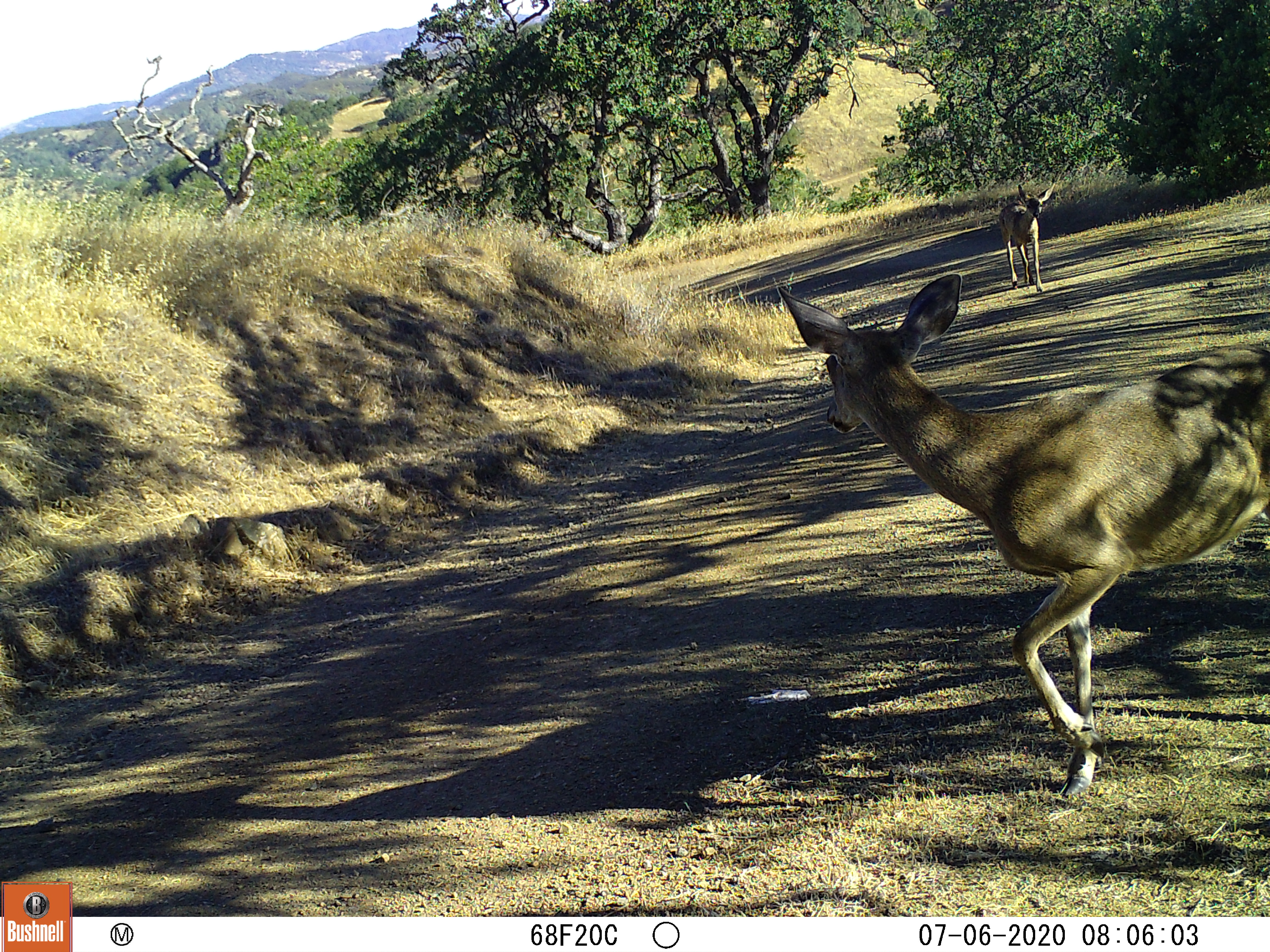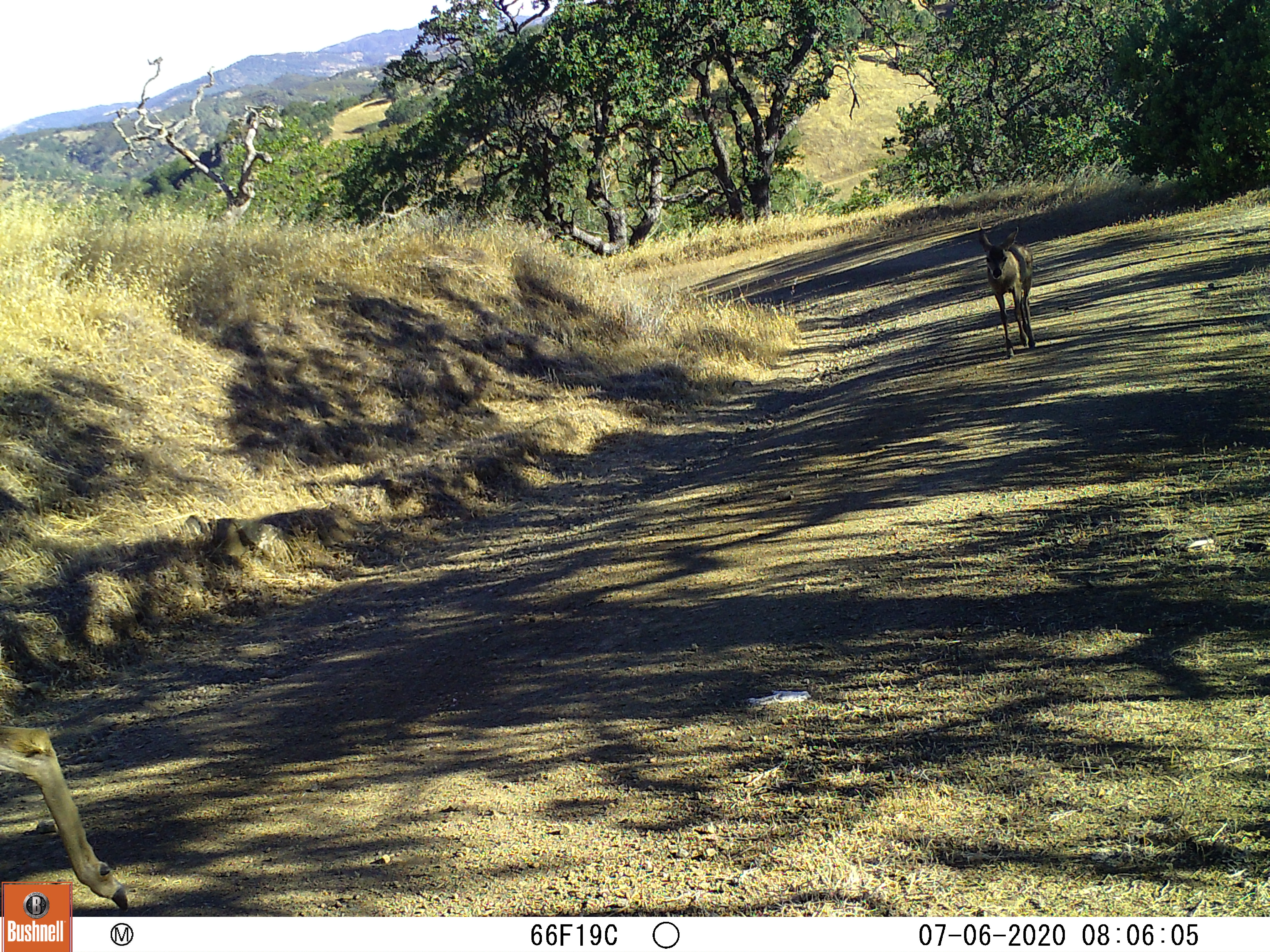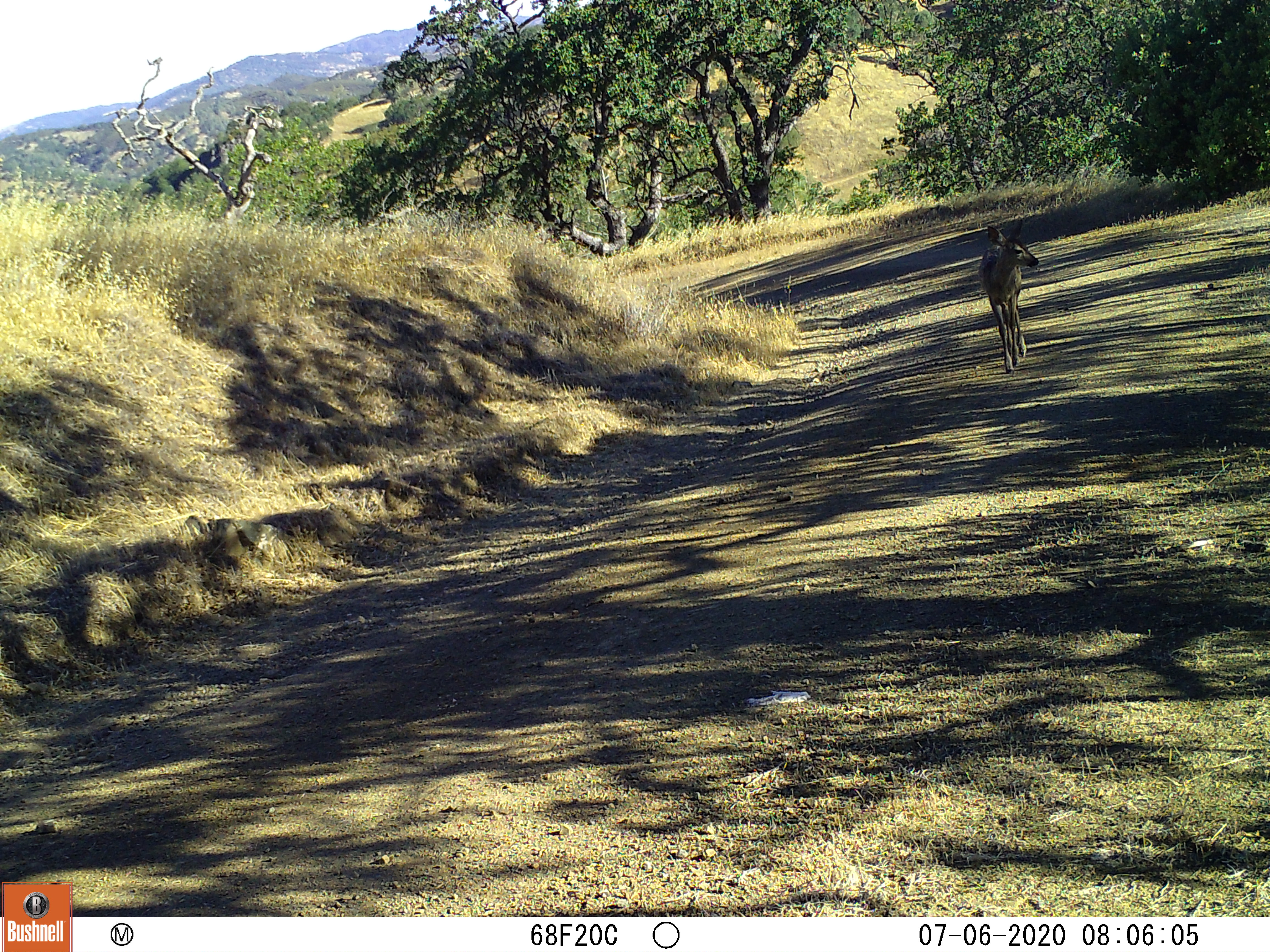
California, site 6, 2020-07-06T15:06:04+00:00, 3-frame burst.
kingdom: Animalia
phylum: Chordata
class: Mammalia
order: Artiodactyla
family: Cervidae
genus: Odocoileus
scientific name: Odocoileus hemionus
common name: mule deer